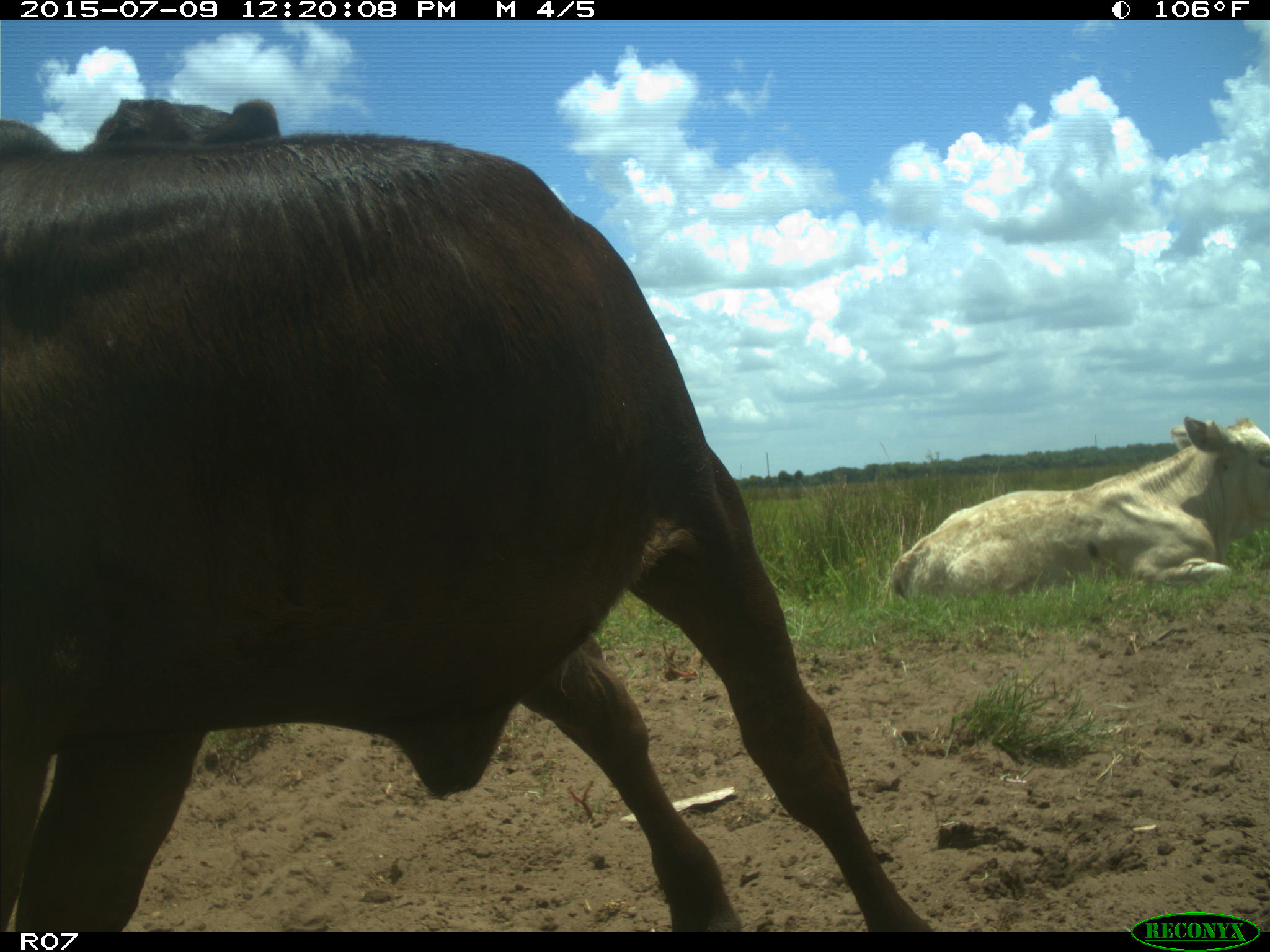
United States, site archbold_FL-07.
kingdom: Animalia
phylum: Chordata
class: Mammalia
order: Artiodactyla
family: Bovidae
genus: Bos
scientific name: Bos taurus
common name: domestic cow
Bos taurus (domestic cow).